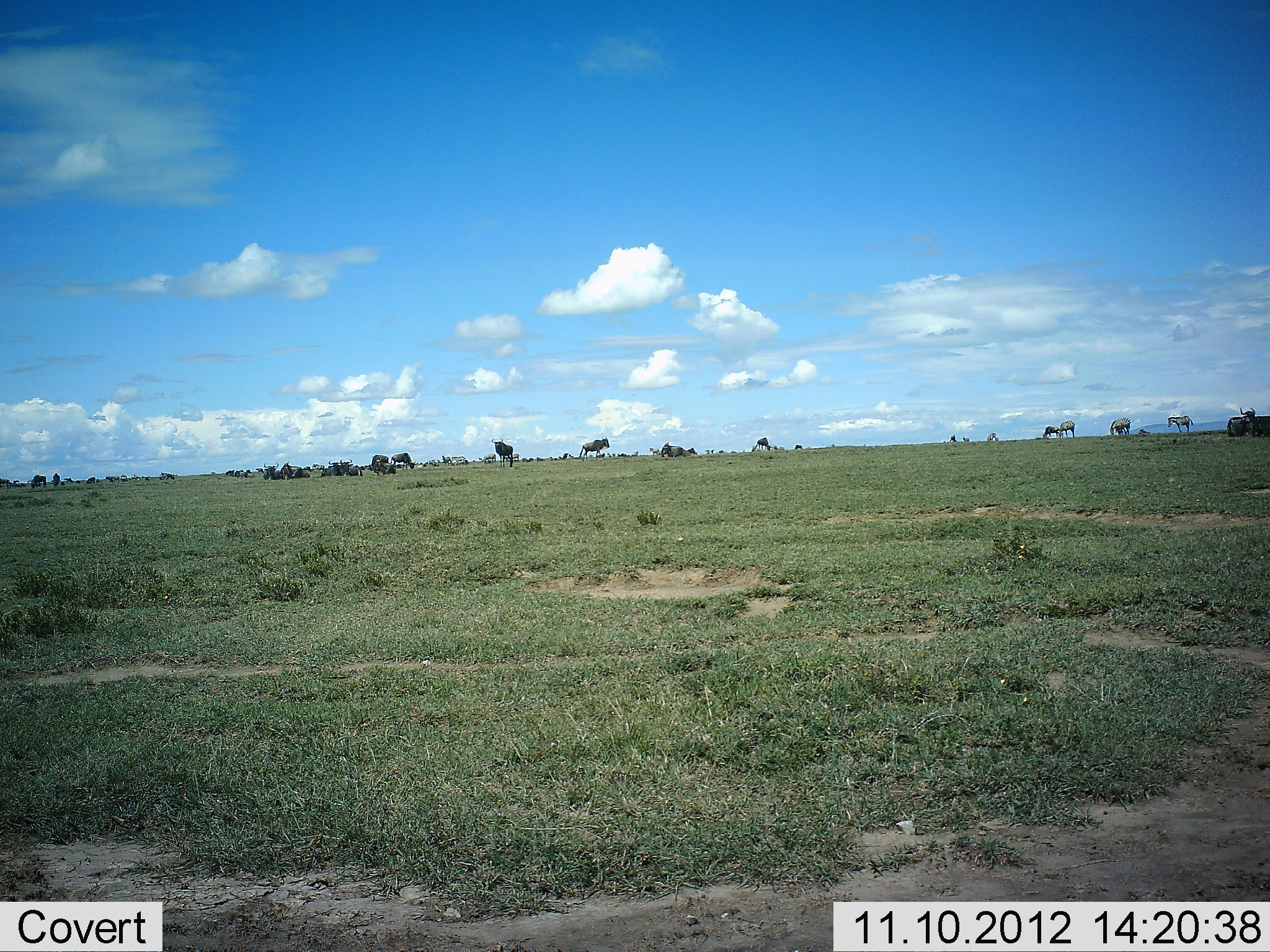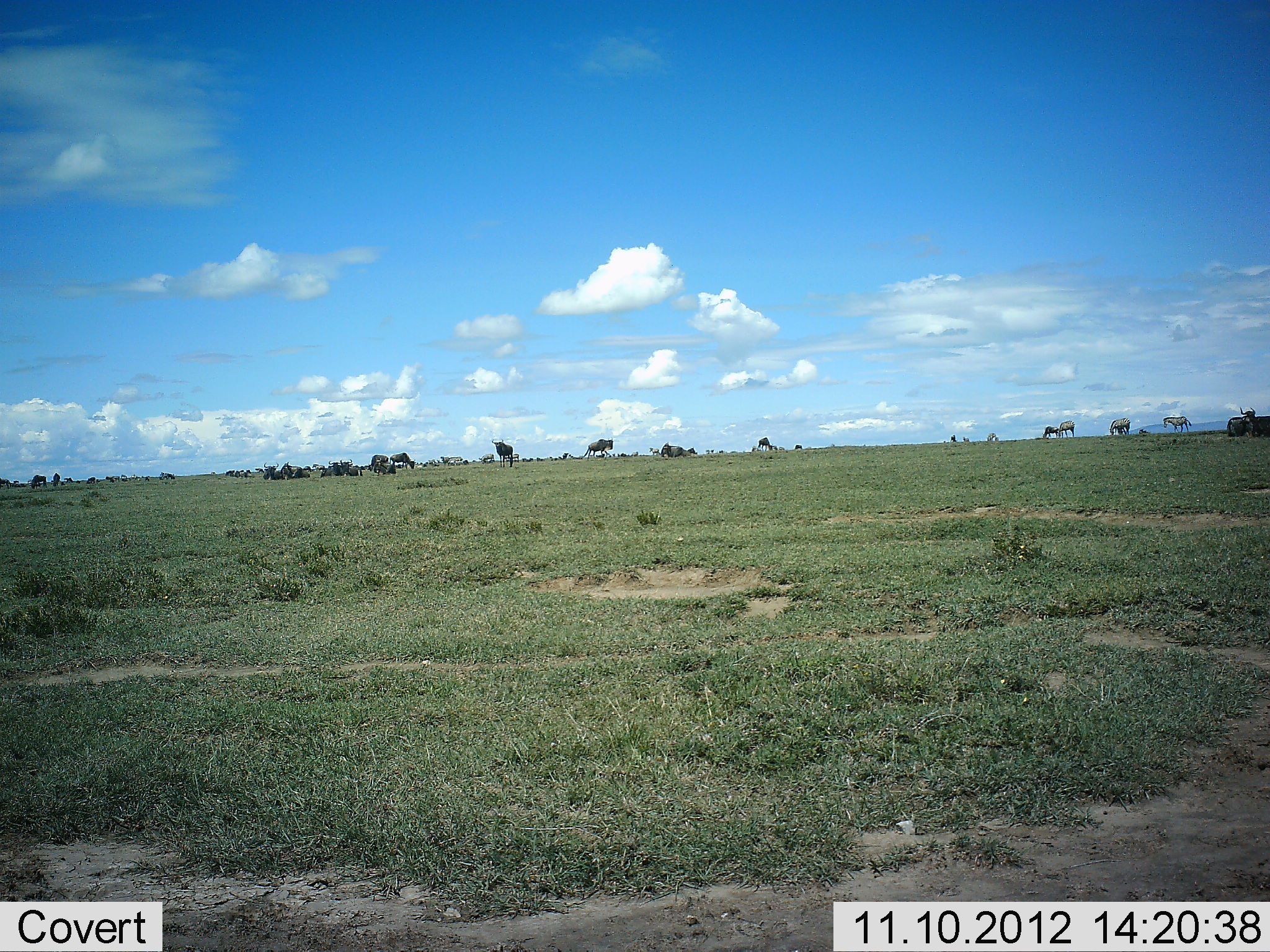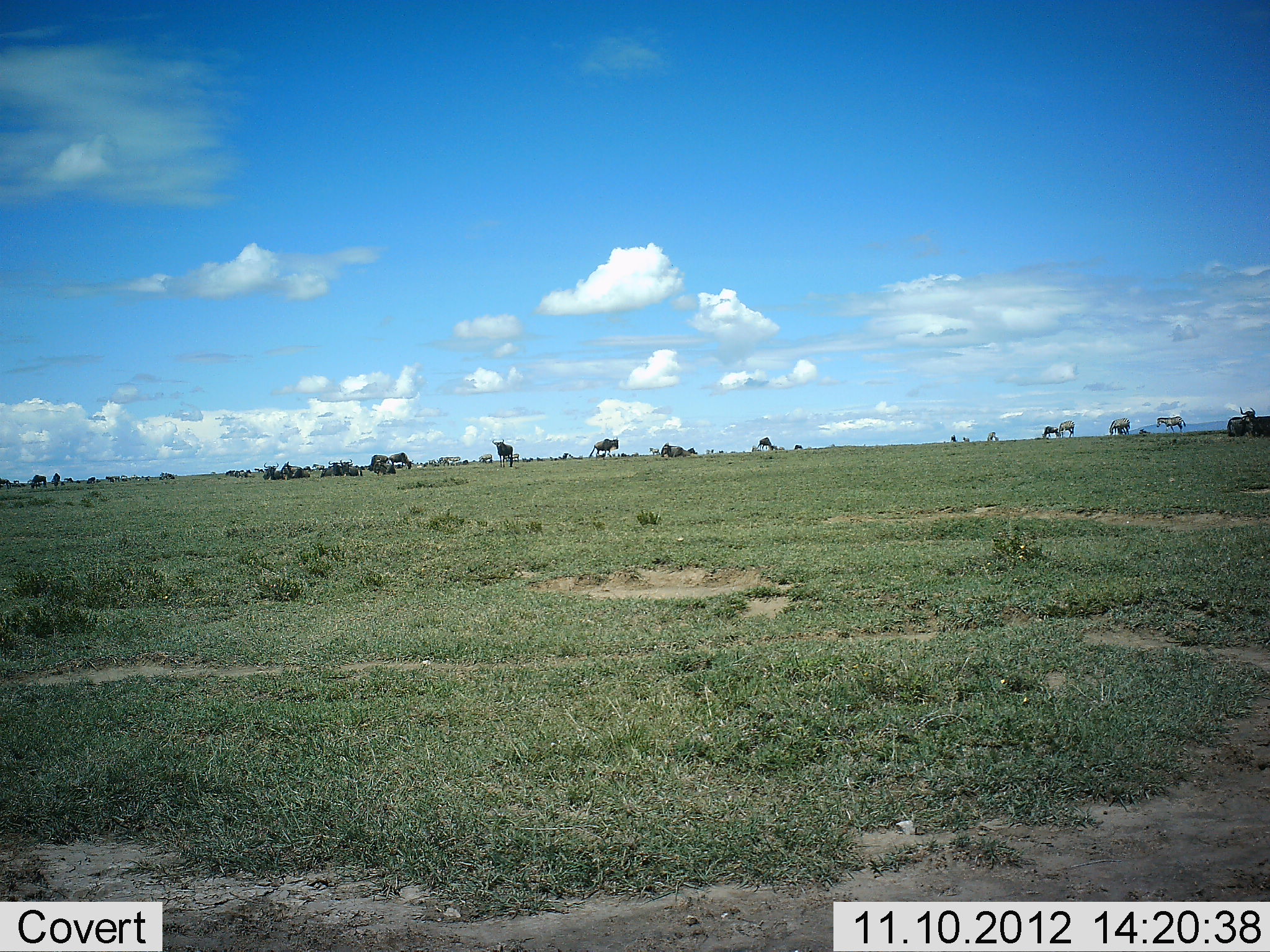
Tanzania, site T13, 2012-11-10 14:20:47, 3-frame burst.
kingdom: Animalia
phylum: Chordata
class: Mammalia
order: Artiodactyla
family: Bovidae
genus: Connochaetes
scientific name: Connochaetes taurinus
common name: blue wildebeest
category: wildebeest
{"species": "wildebeest (blue wildebeest) (Connochaetes taurinus)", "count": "11-50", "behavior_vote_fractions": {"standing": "62%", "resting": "15%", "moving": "54%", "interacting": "0%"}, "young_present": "0%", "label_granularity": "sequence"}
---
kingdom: Animalia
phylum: Chordata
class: Mammalia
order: Perissodactyla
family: Equidae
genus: Equus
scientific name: Equus quagga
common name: plains zebra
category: zebra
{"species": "zebra (plains zebra) (Equus quagga)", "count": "4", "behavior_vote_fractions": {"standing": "70%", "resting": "10%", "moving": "50%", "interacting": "0%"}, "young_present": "0%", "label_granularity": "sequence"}